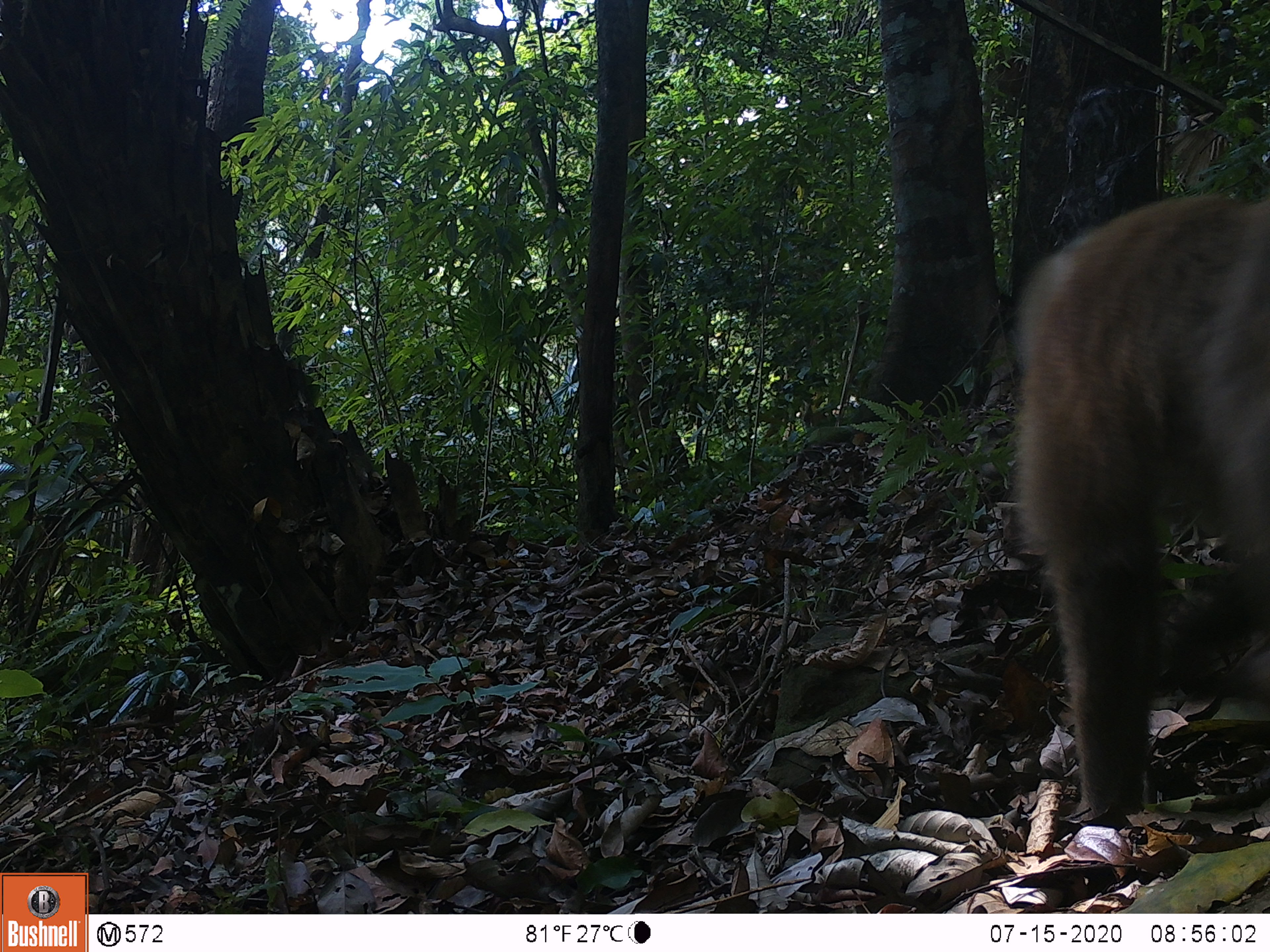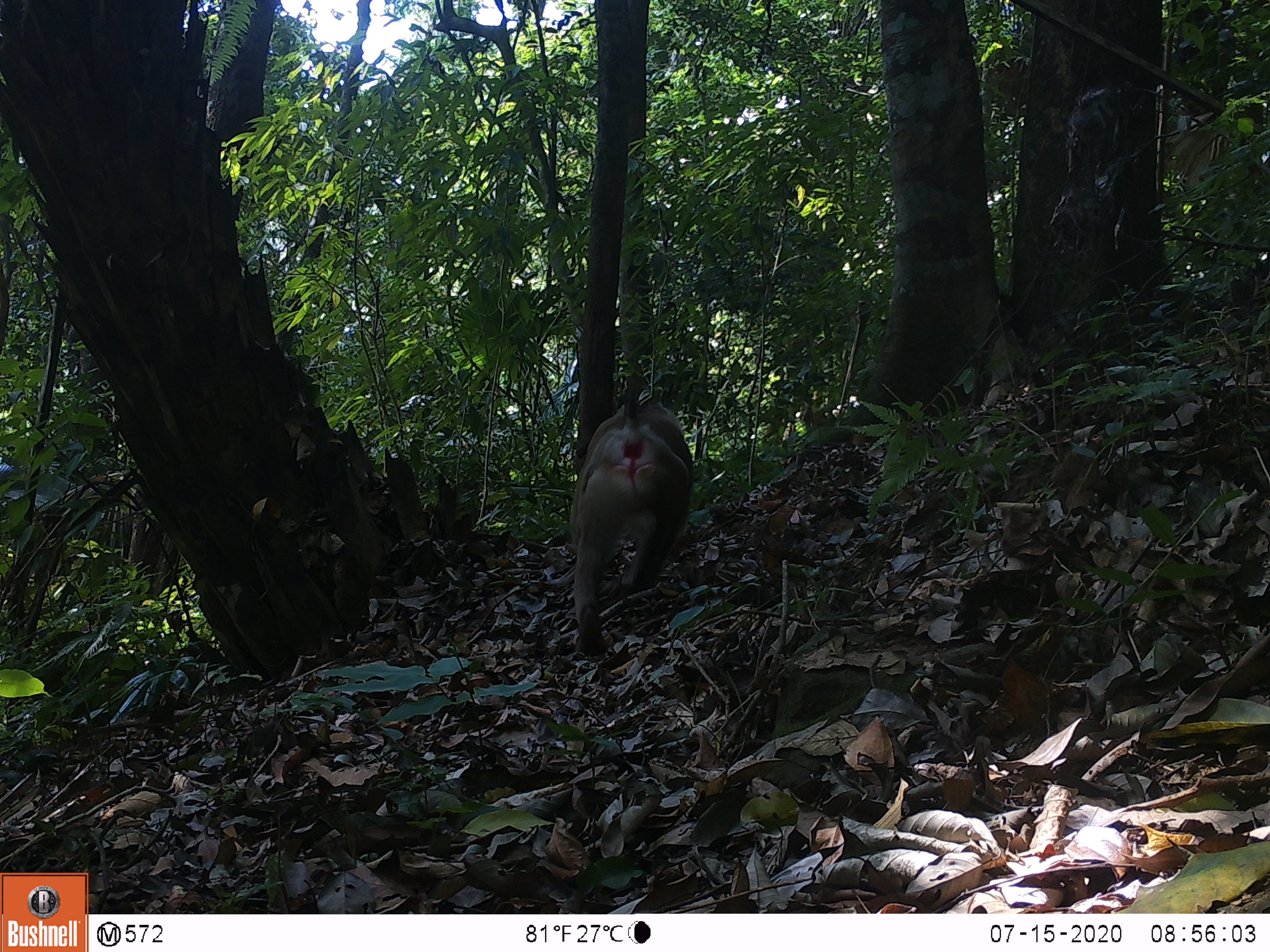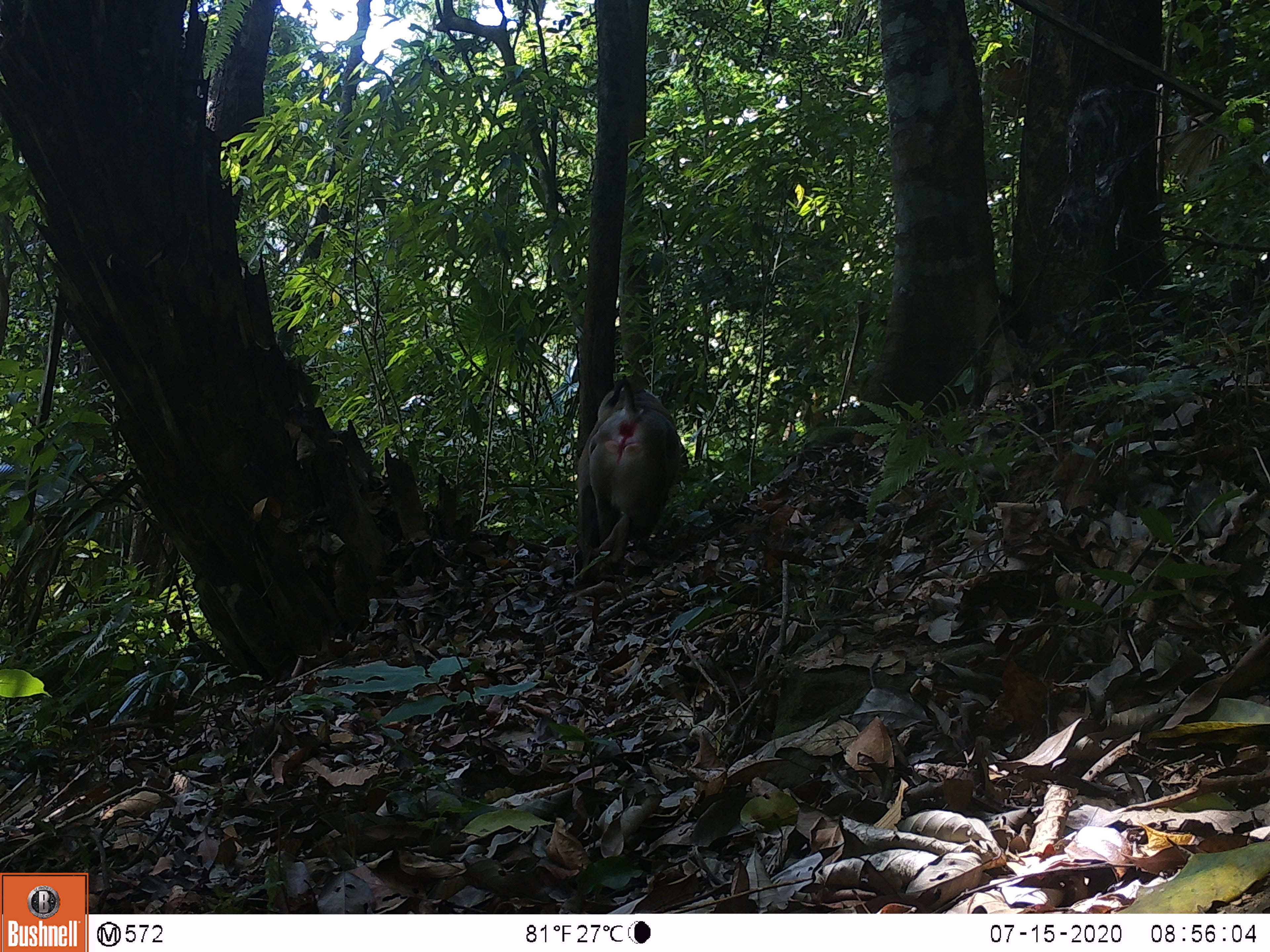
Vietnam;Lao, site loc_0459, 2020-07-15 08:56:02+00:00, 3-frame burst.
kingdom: Animalia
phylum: Chordata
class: Mammalia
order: Primates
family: Cercopithecidae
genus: Macaca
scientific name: Macaca nemestrina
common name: pig-tailed macaque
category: pig tailed macaque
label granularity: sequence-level